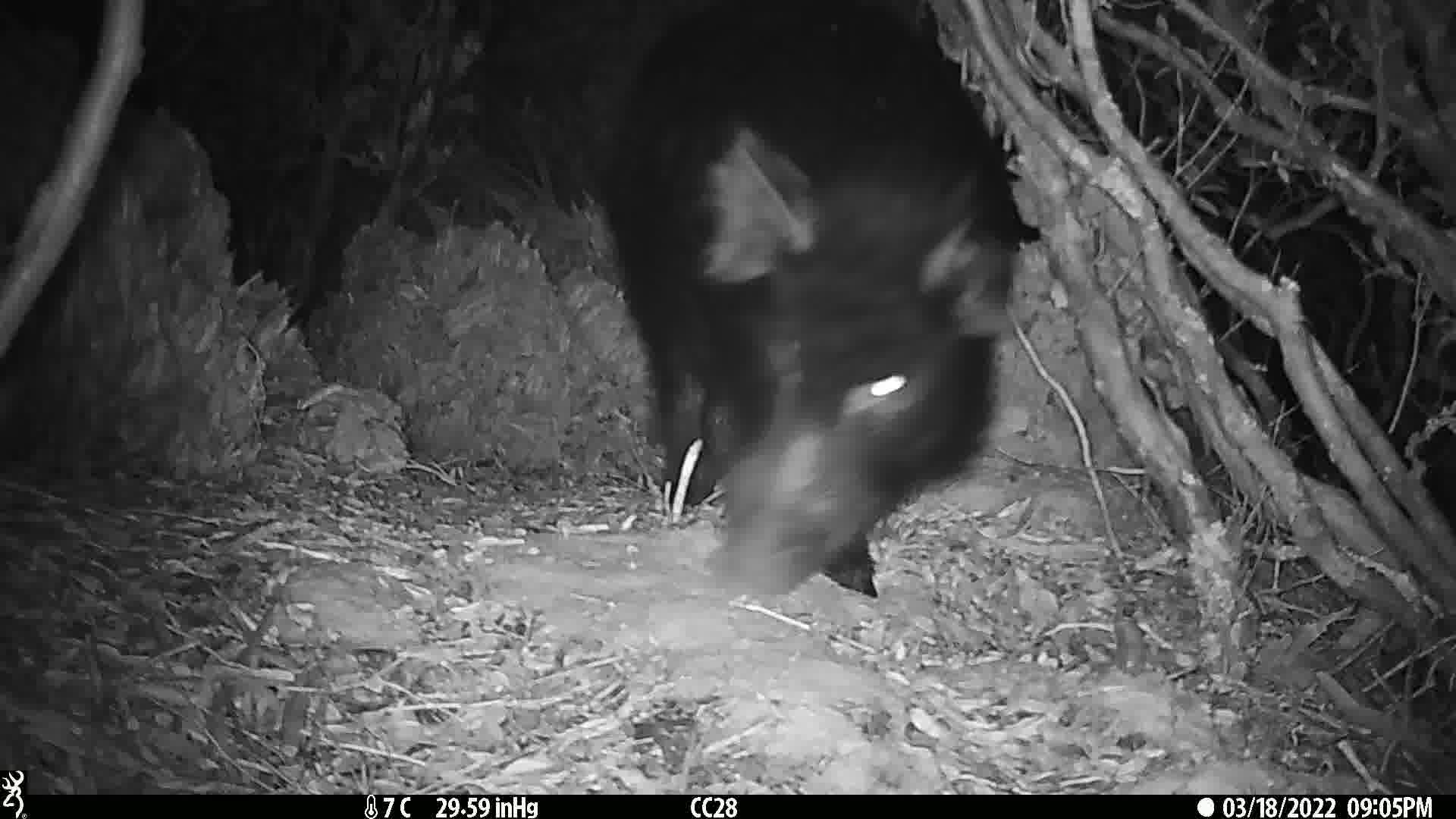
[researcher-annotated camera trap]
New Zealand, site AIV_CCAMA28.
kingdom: Animalia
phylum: Chordata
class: Mammalia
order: Artiodactyla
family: Suidae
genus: Sus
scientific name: Sus scrofa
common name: pig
Pig (Sus scrofa).